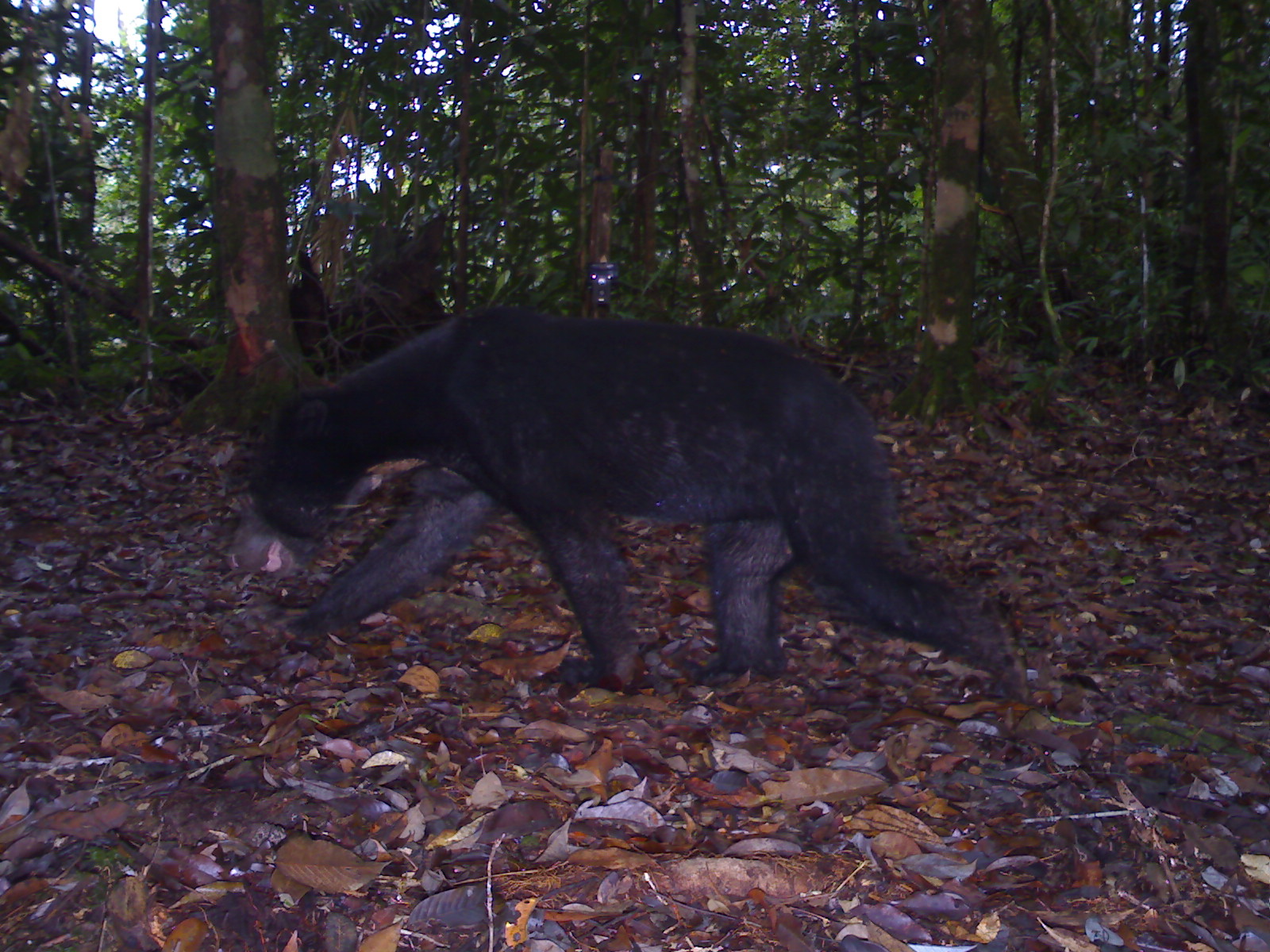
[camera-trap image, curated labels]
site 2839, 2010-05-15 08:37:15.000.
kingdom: Animalia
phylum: Chordata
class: Mammalia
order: Carnivora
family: Ursidae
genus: Helarctos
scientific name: Helarctos malayanus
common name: sun bear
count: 1